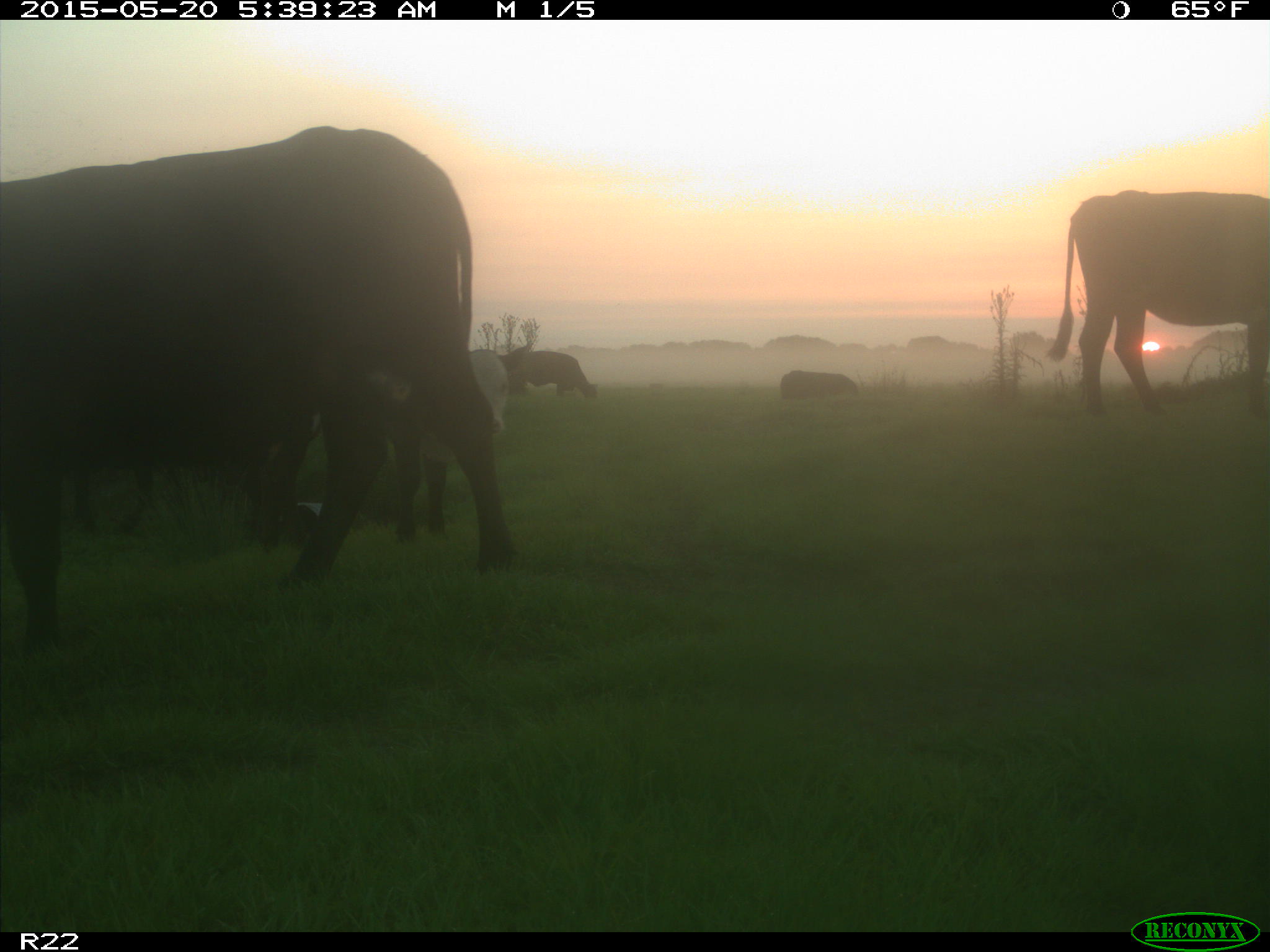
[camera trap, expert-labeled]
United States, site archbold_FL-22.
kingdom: Animalia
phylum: Chordata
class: Mammalia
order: Artiodactyla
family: Bovidae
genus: Bos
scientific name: Bos taurus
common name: domestic cow